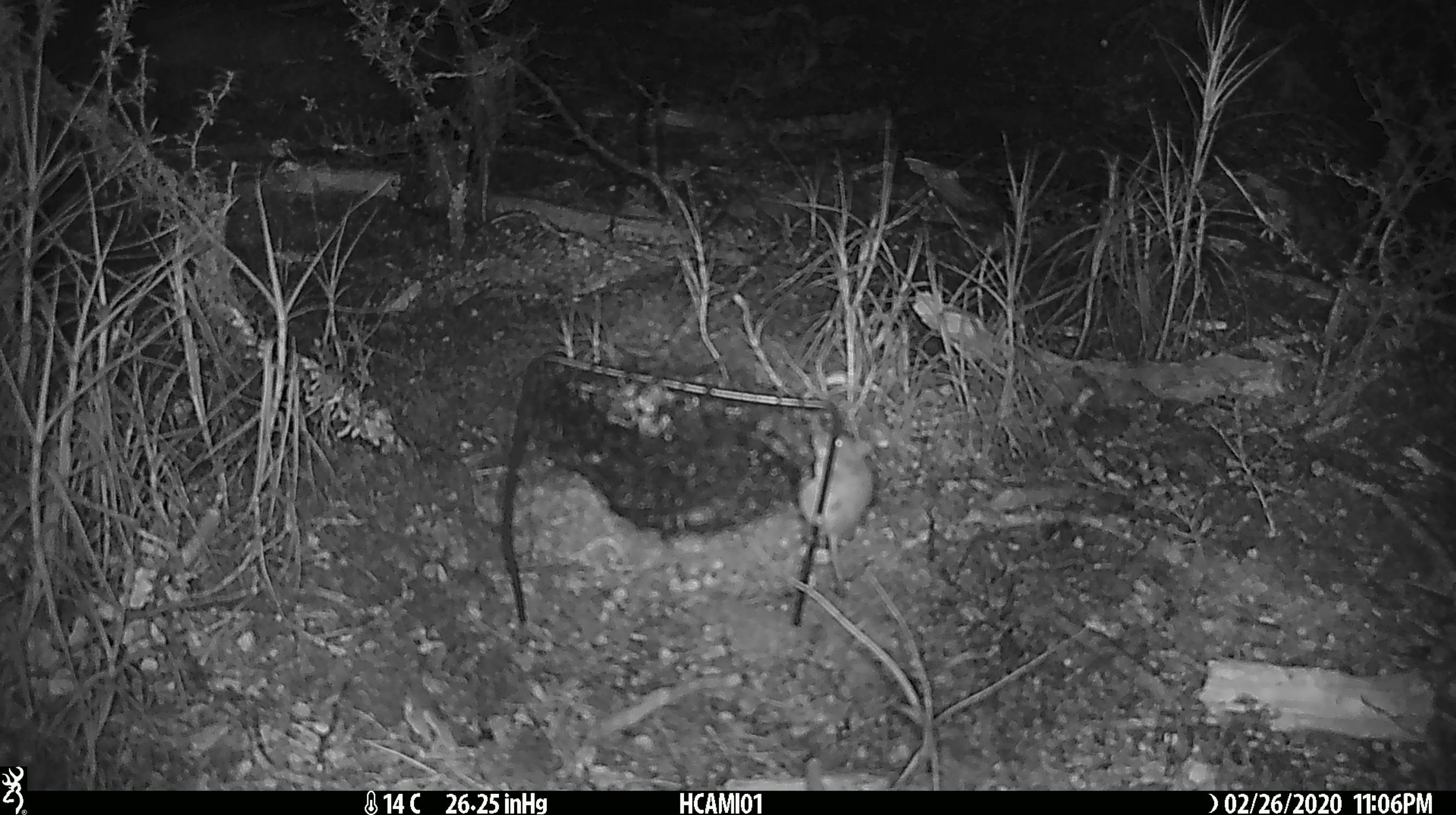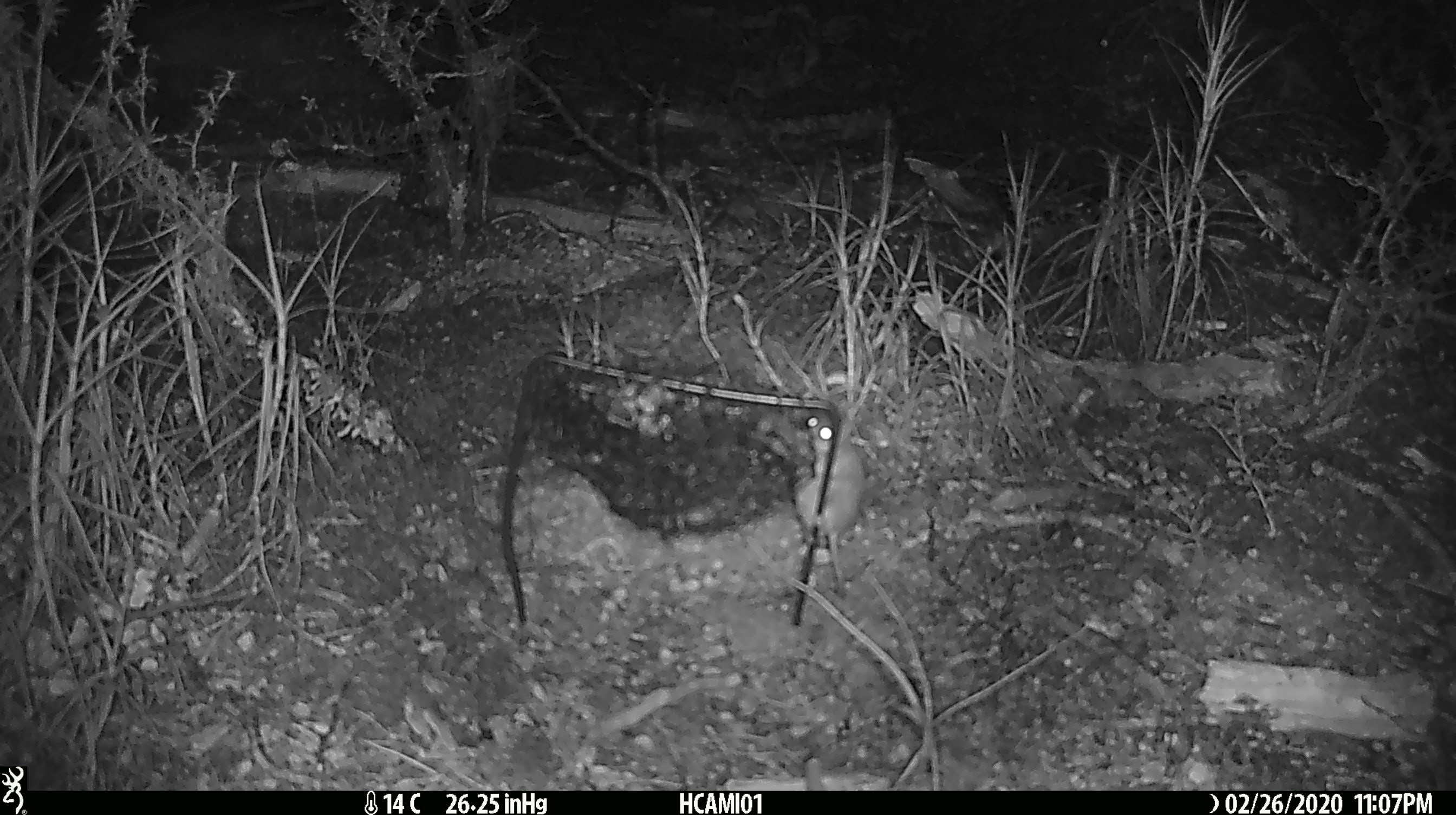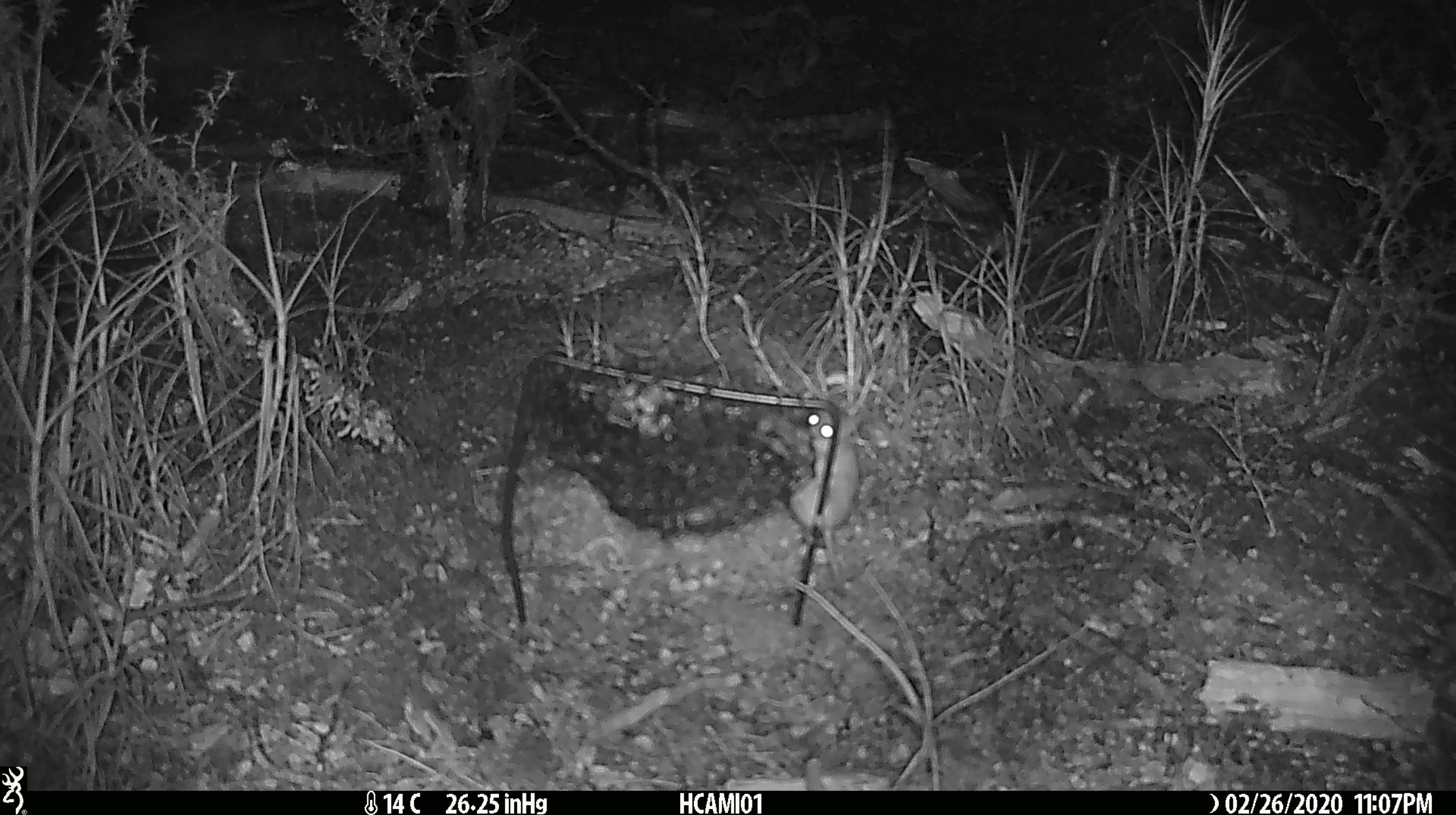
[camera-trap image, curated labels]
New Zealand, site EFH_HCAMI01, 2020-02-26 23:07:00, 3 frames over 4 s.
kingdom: Animalia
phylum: Chordata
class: Mammalia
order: Rodentia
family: Muridae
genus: Mus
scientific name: Mus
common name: mouse